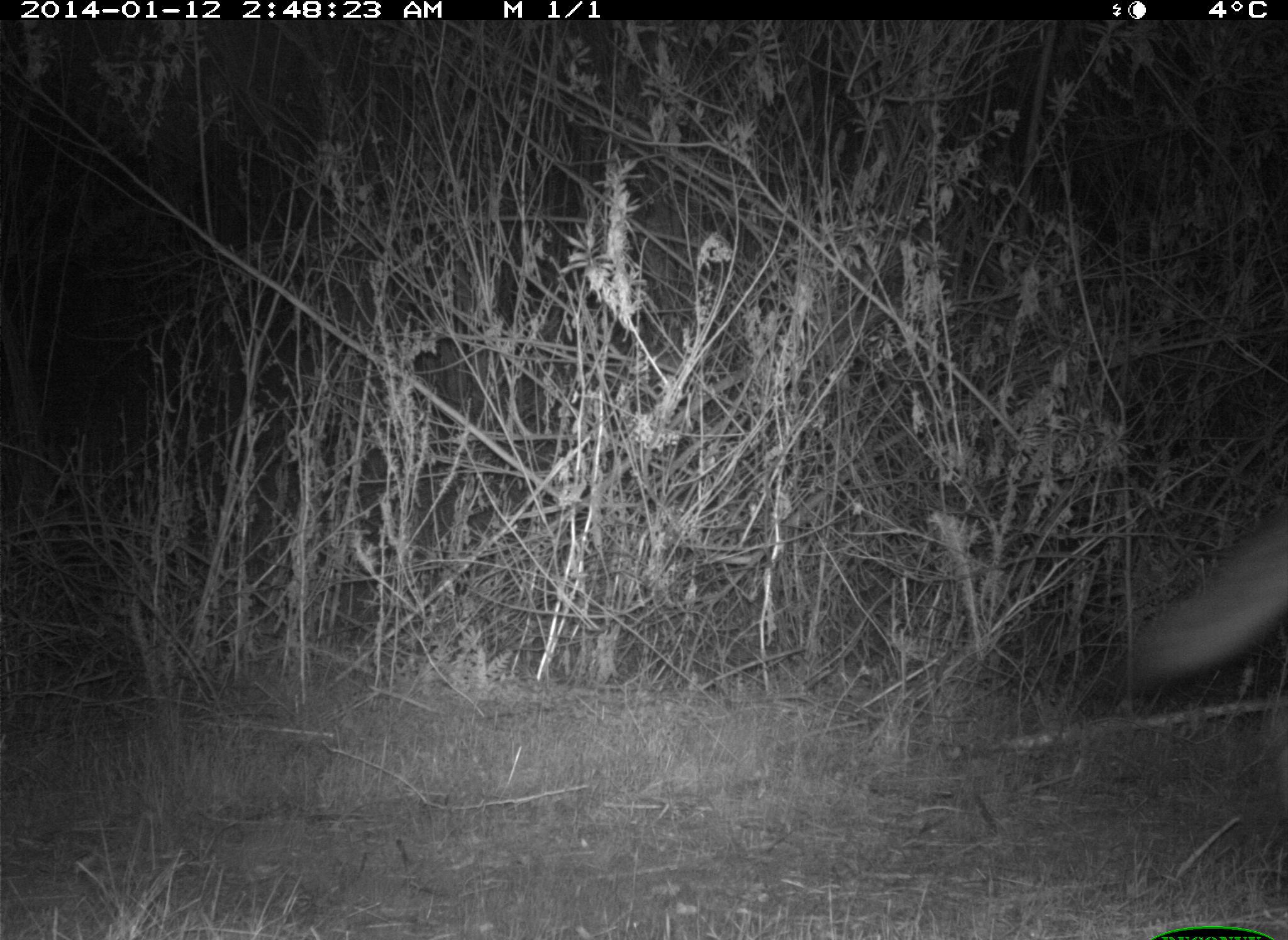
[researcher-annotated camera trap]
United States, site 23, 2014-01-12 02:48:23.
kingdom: Animalia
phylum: Chordata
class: Mammalia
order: Carnivora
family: Canidae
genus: Canis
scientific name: Canis latrans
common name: coyote